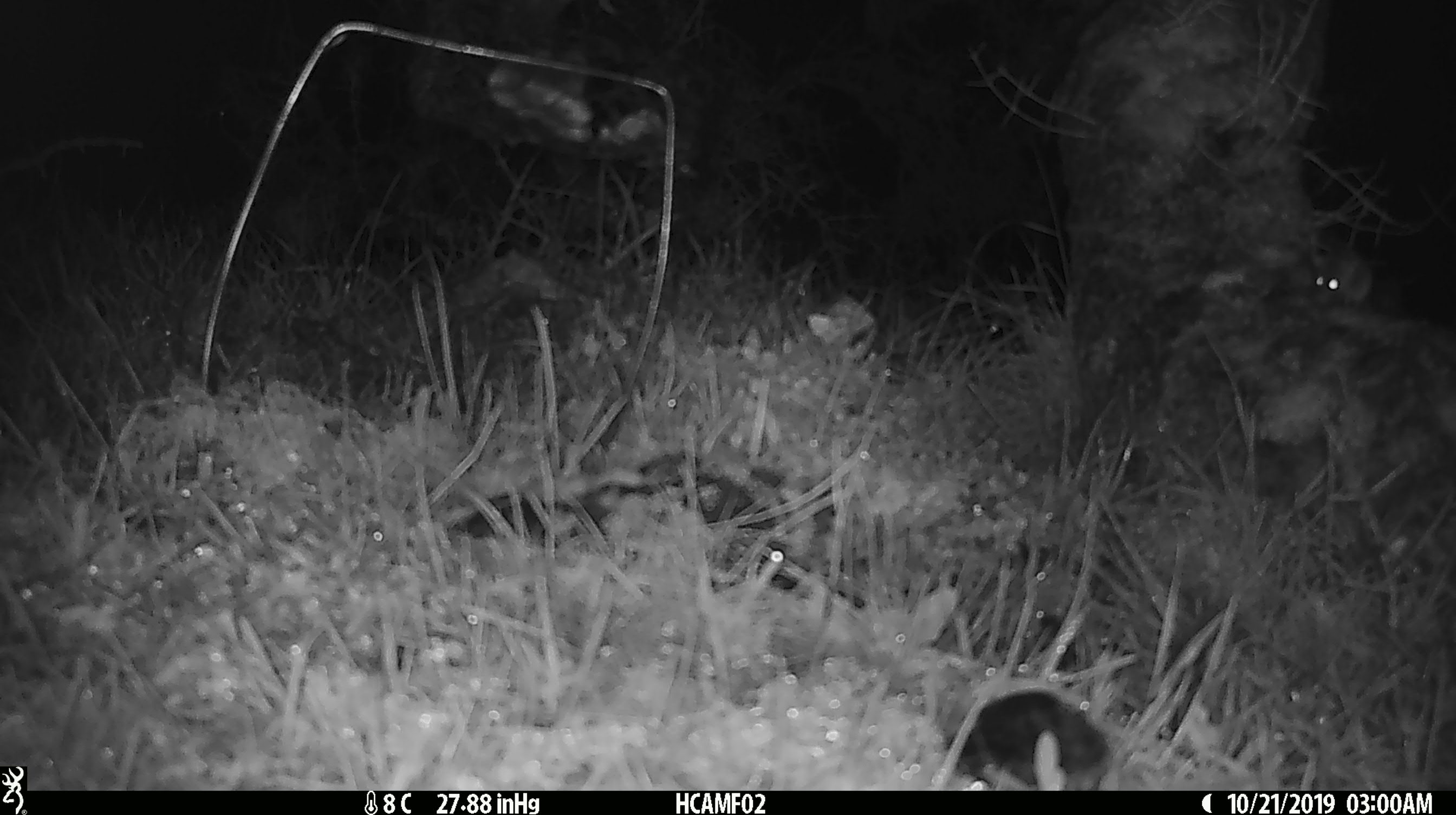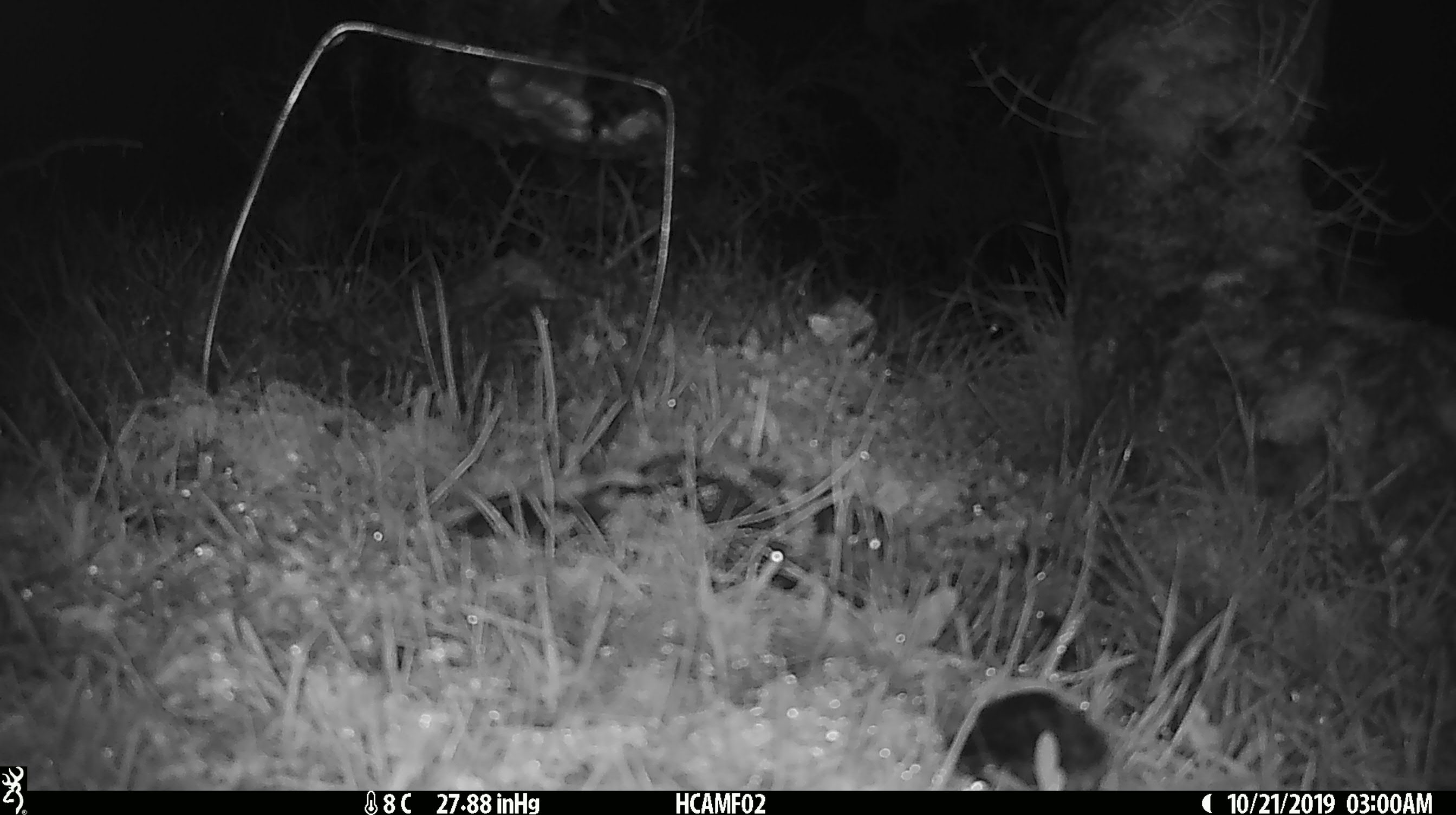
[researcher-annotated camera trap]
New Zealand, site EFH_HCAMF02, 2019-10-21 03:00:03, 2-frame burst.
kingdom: Animalia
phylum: Chordata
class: Mammalia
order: Rodentia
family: Muridae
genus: Mus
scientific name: Mus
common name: mouse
Mouse (Mus).